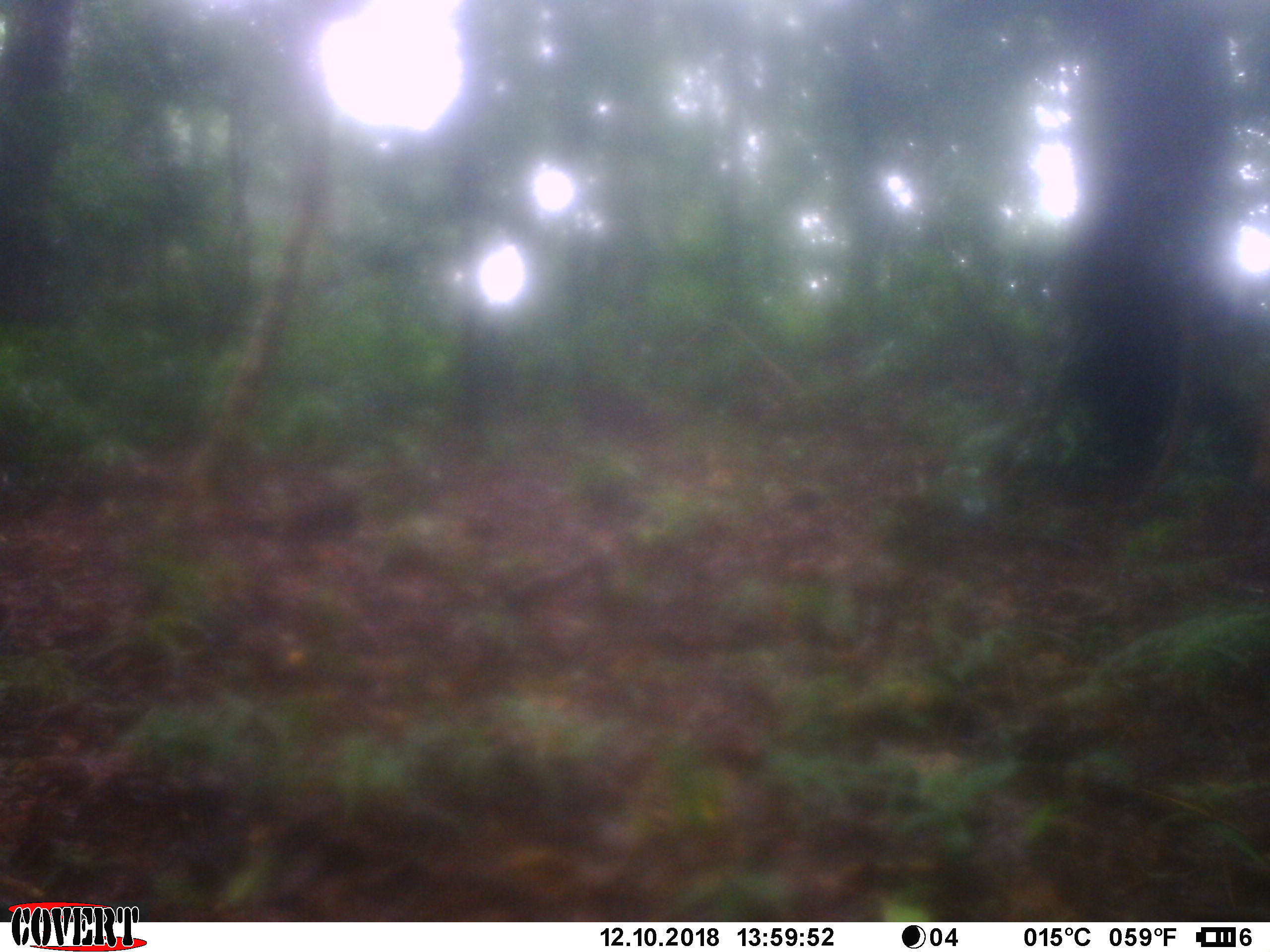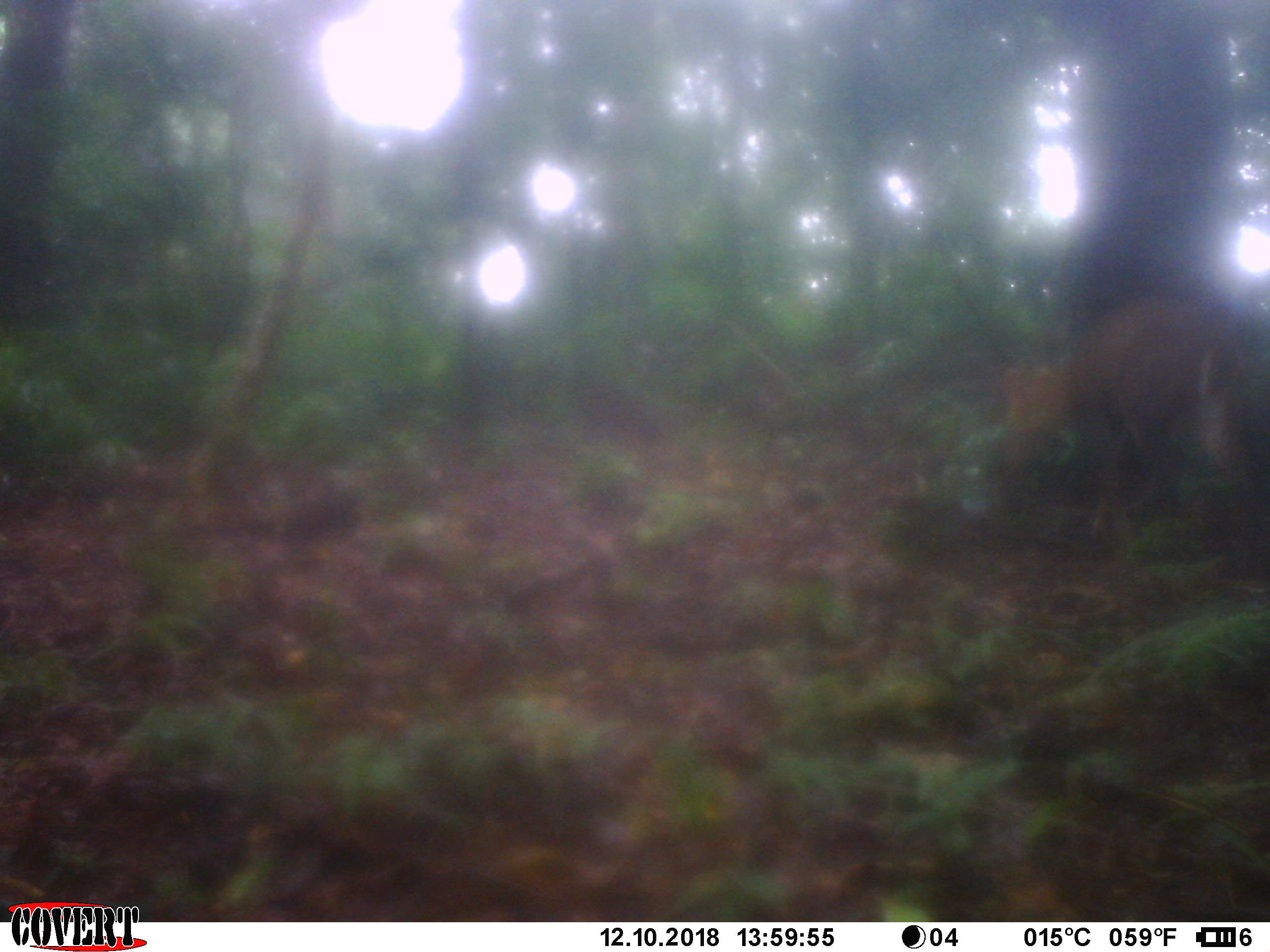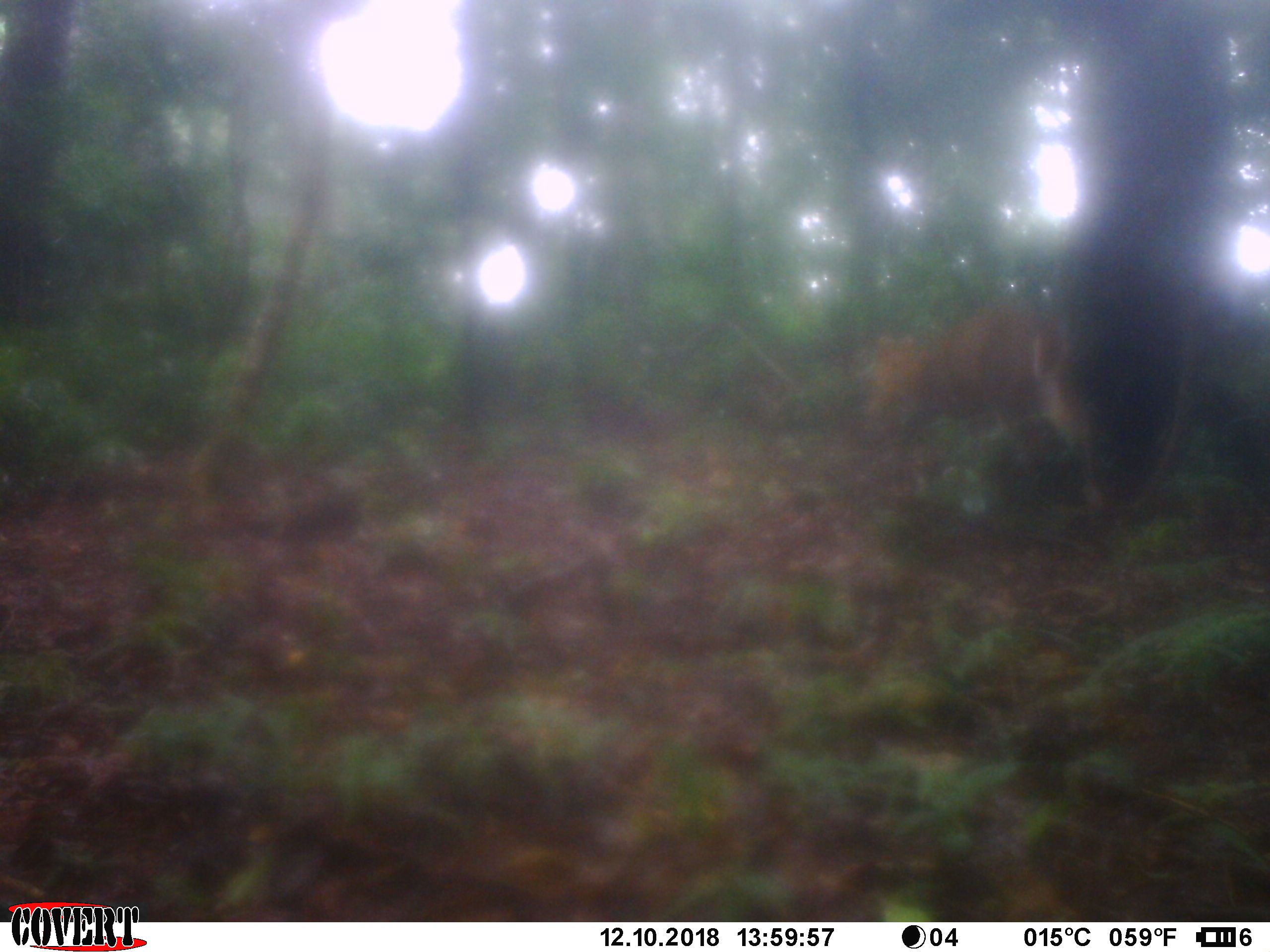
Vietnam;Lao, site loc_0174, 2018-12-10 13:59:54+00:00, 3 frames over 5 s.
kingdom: Animalia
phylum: Chordata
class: Mammalia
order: Artiodactyla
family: Cervidae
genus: Muntiacus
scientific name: Muntiacus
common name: muntjacs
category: unidentified muntjac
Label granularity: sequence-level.